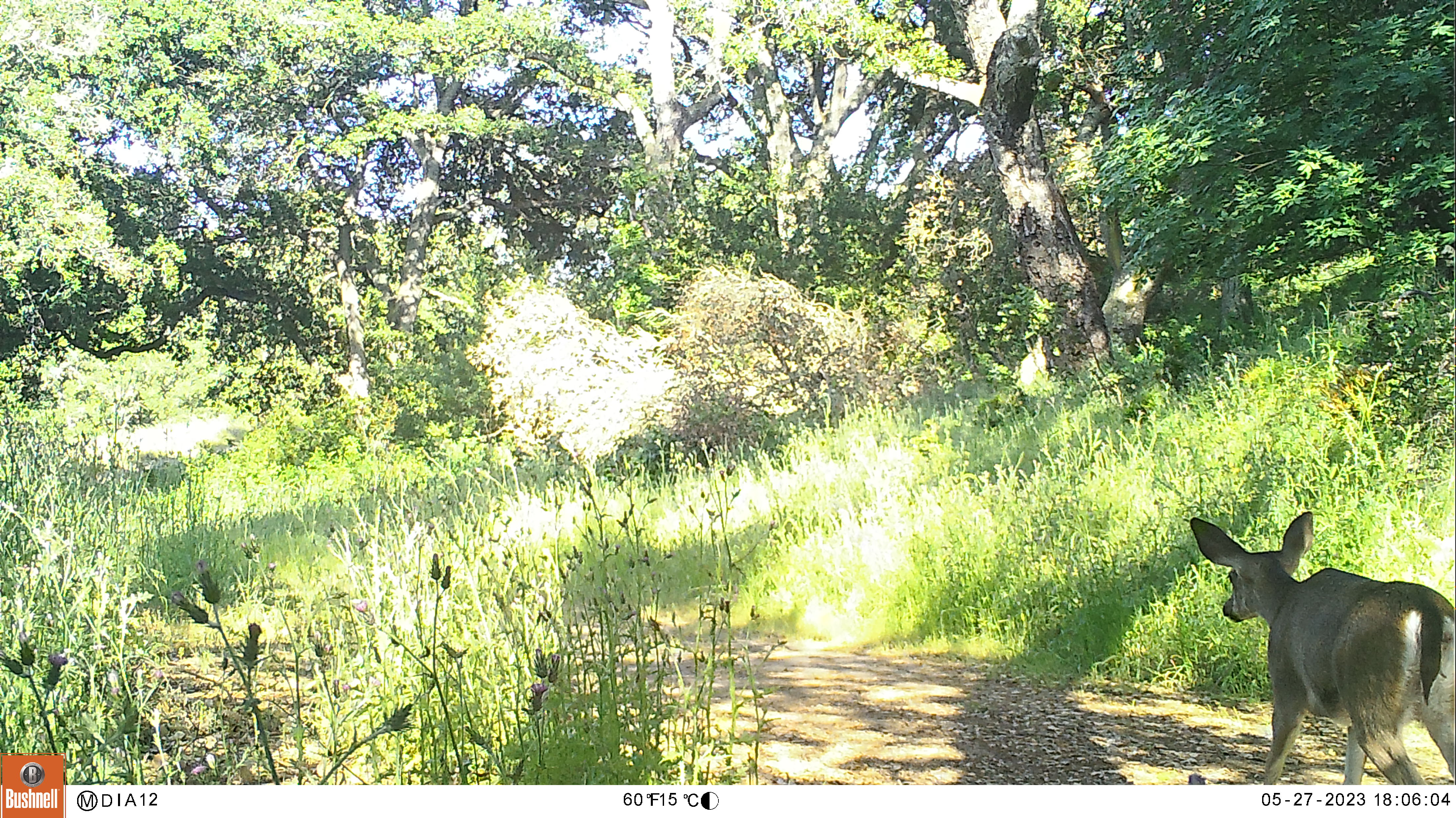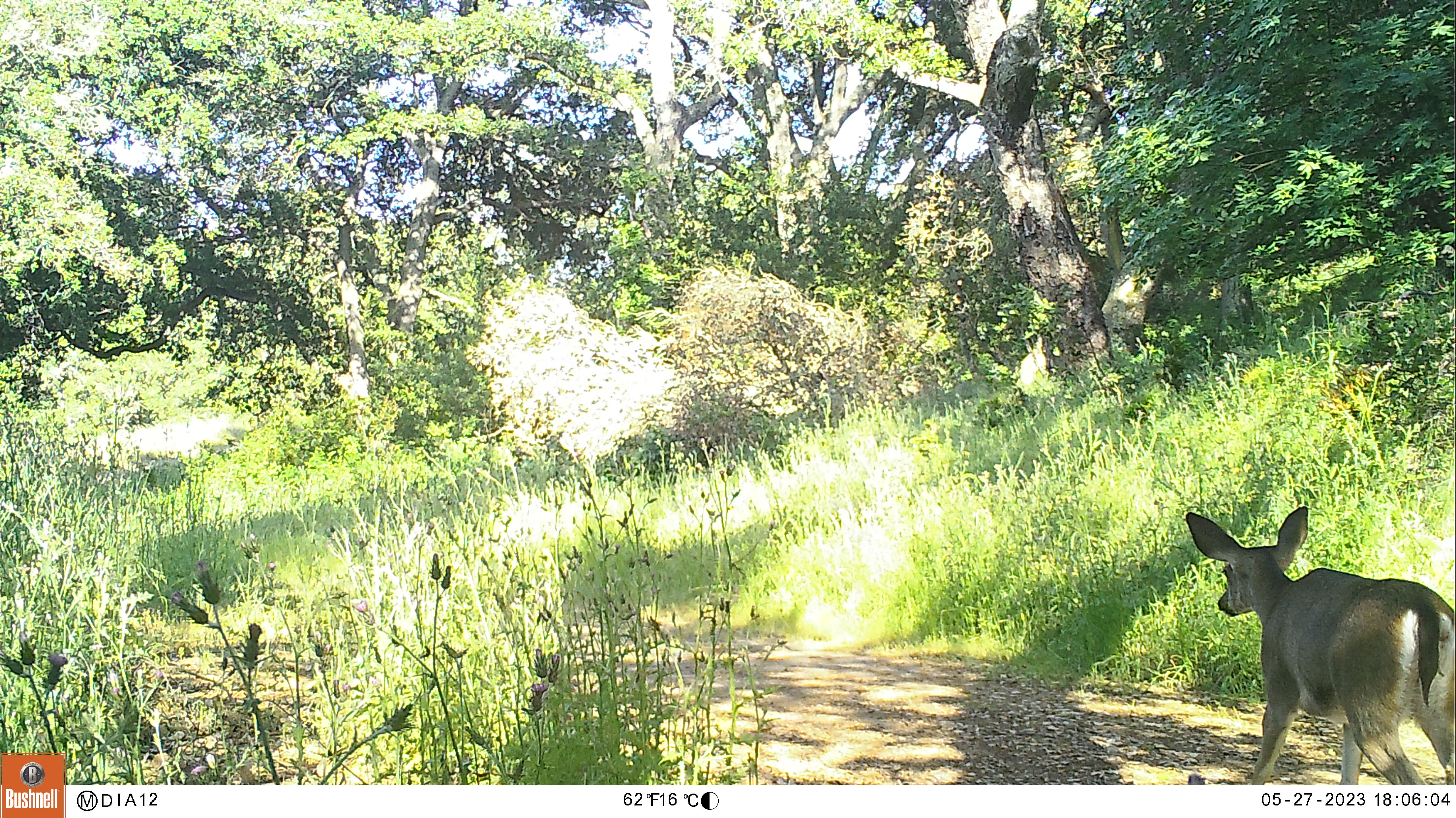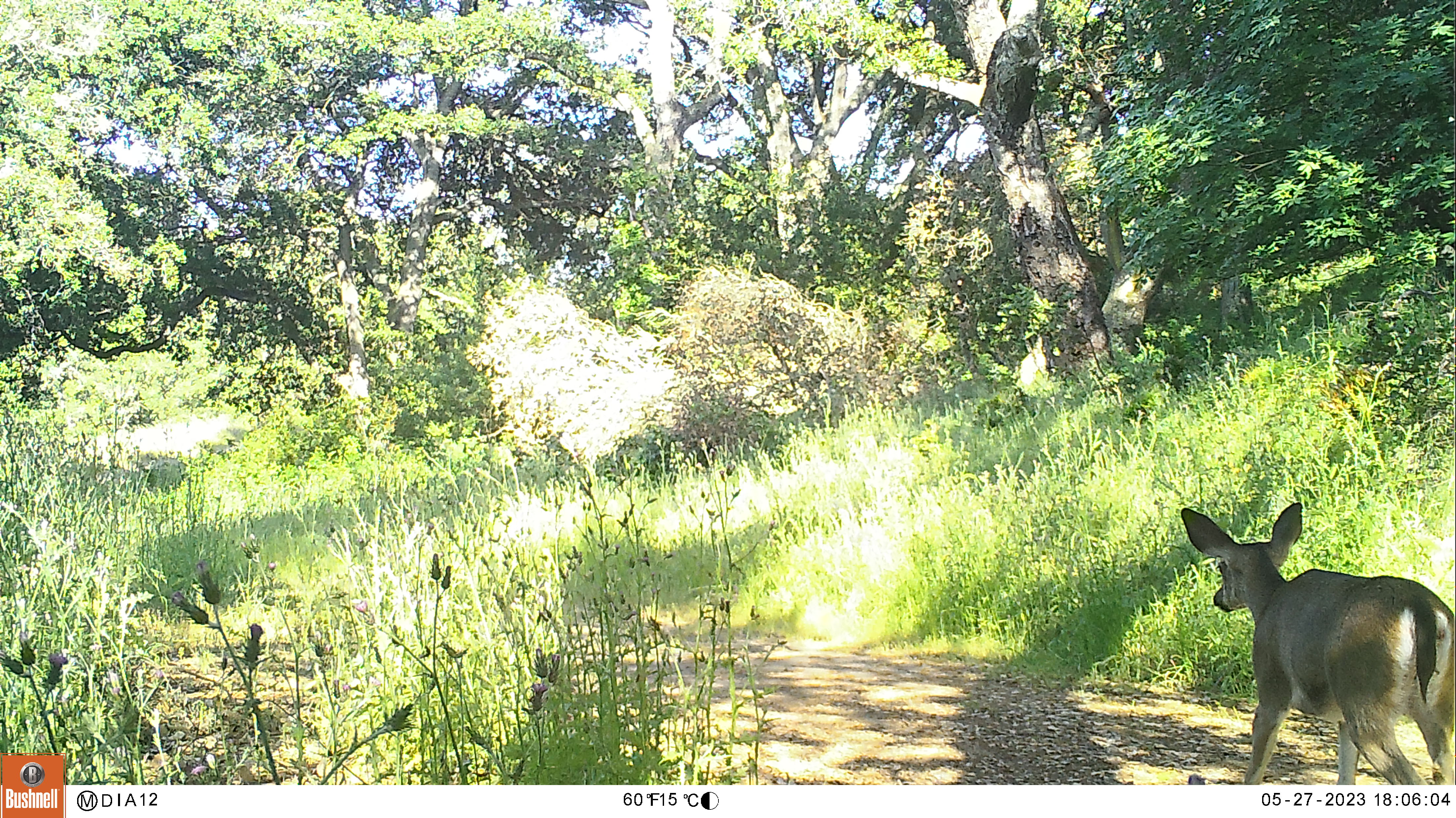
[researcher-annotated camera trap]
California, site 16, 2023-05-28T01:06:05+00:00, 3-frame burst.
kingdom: Animalia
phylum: Chordata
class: Mammalia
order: Artiodactyla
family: Cervidae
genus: Odocoileus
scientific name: Odocoileus hemionus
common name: mule deer